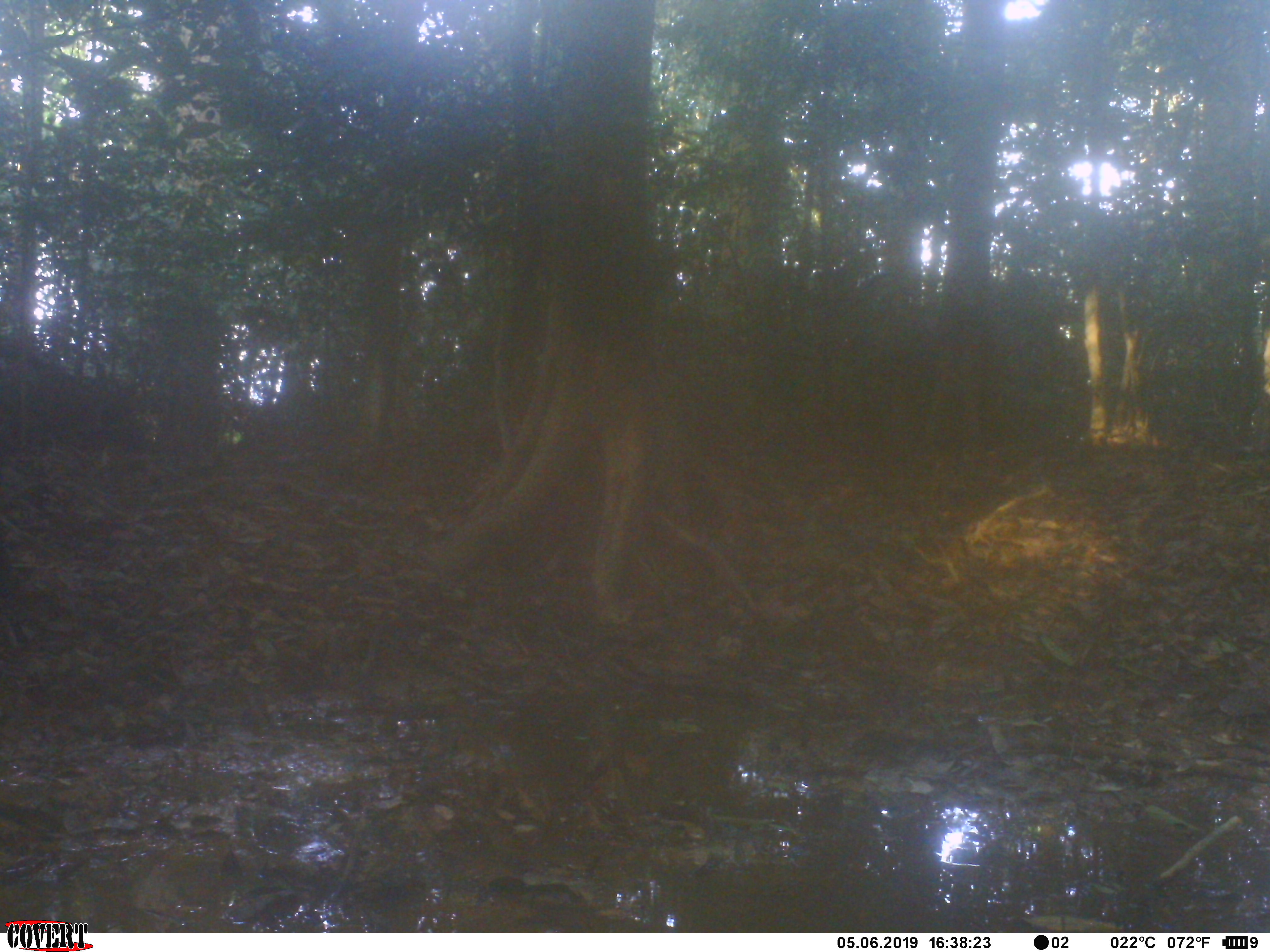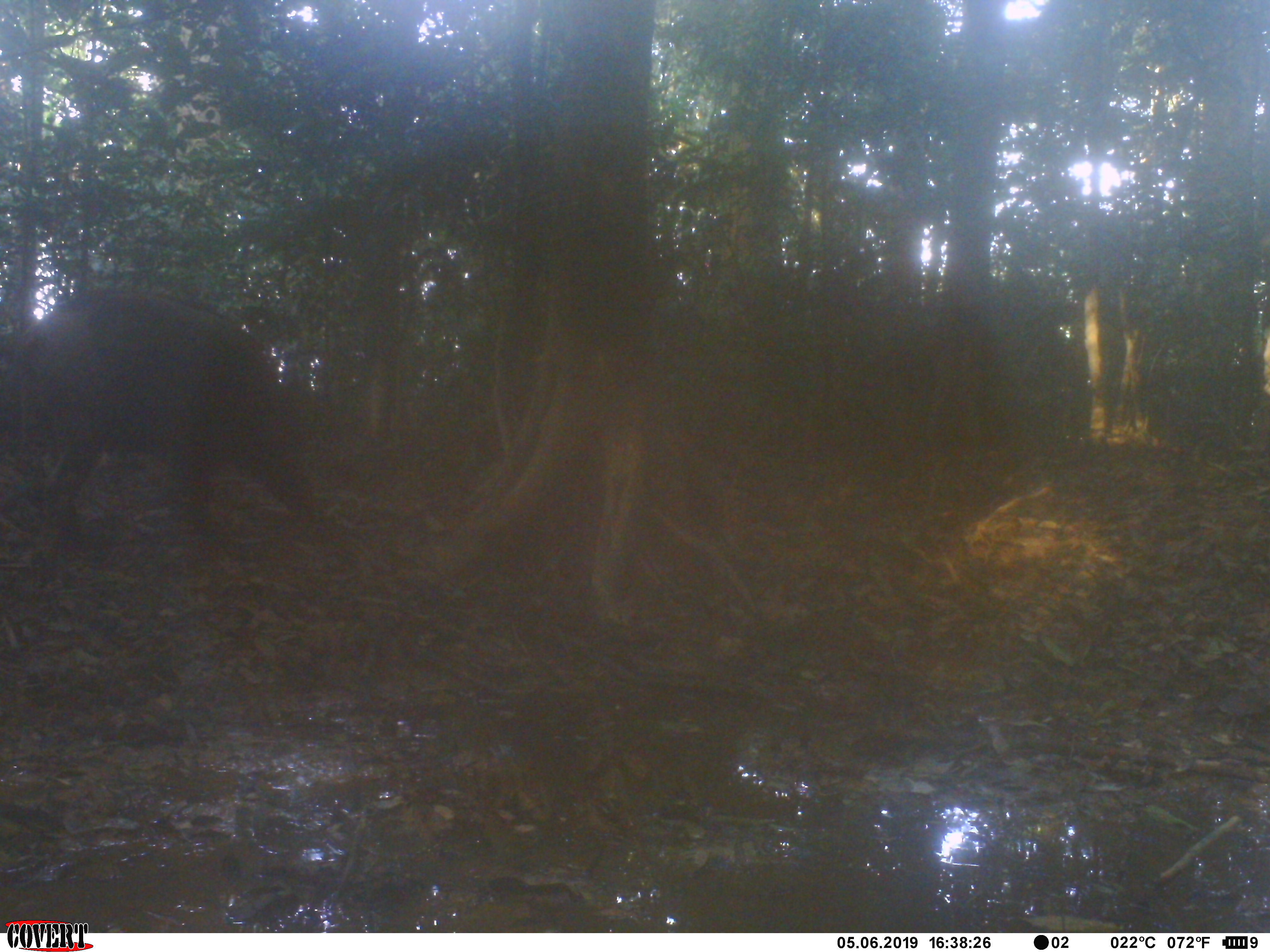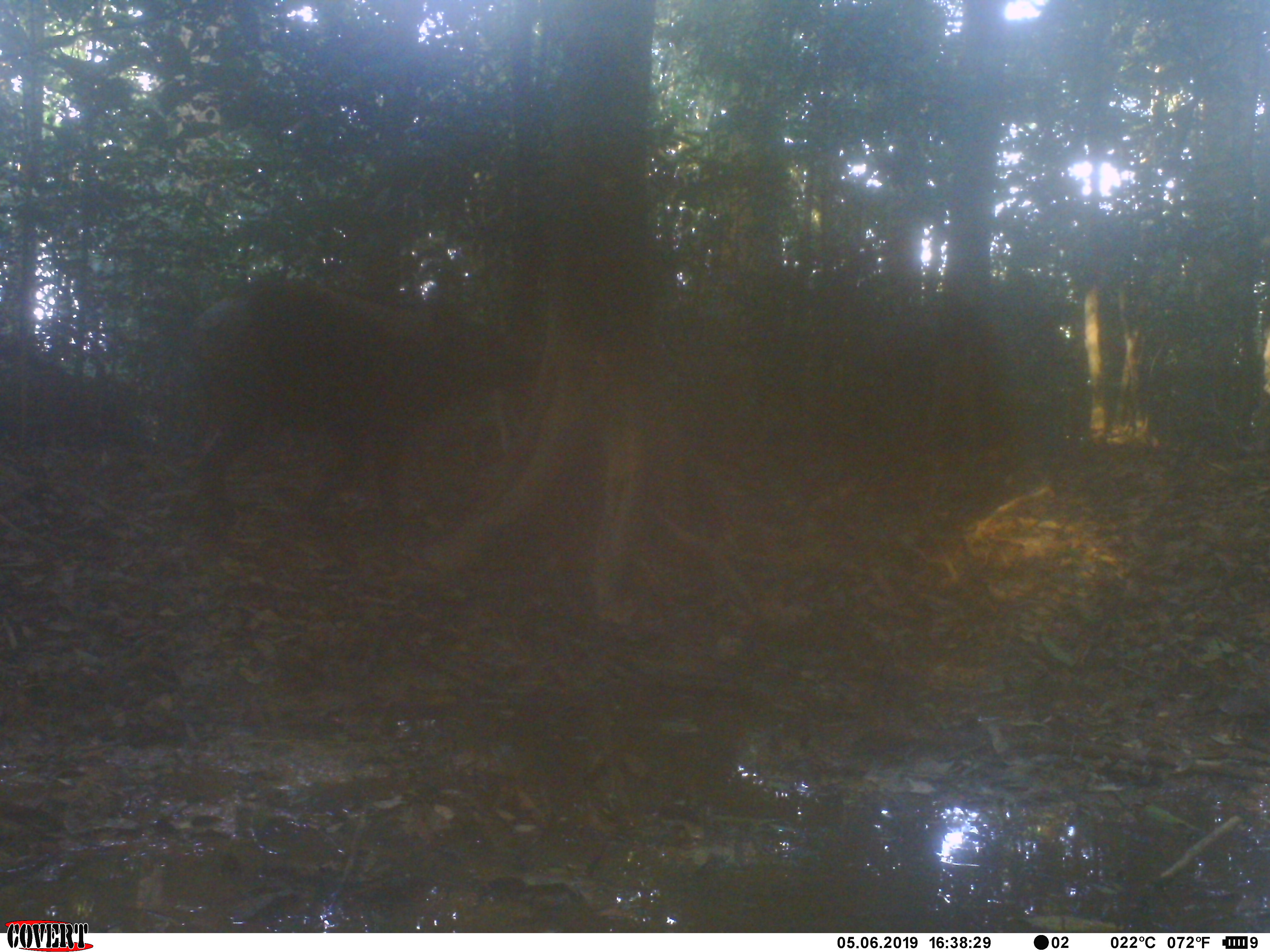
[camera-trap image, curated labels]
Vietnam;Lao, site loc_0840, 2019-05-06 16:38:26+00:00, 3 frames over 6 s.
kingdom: Animalia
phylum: Chordata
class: Mammalia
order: Artiodactyla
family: Suidae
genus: Sus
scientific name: Sus scrofa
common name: eurasian wild pig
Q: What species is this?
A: Eurasian wild pig (Sus scrofa).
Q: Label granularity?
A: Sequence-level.